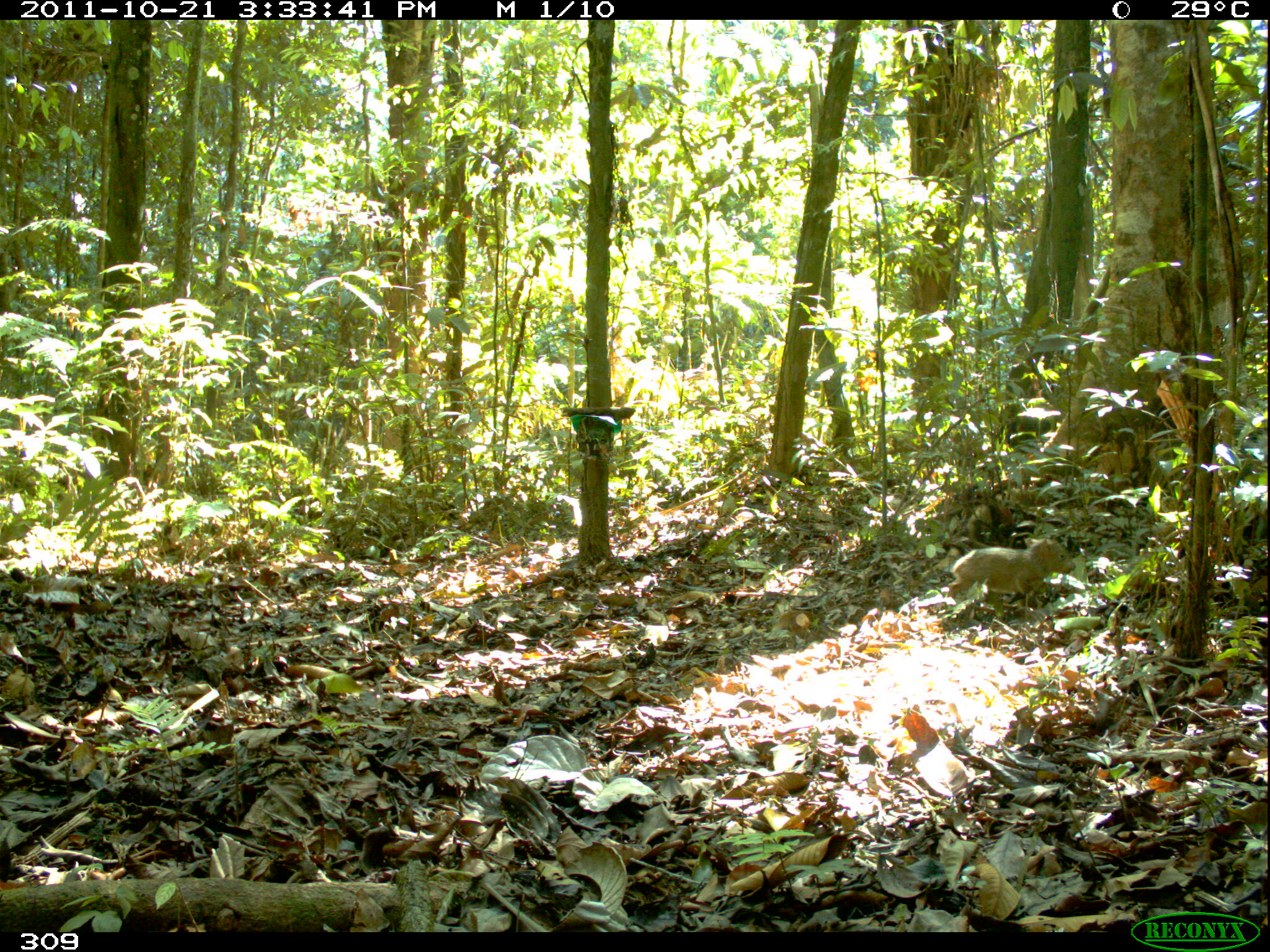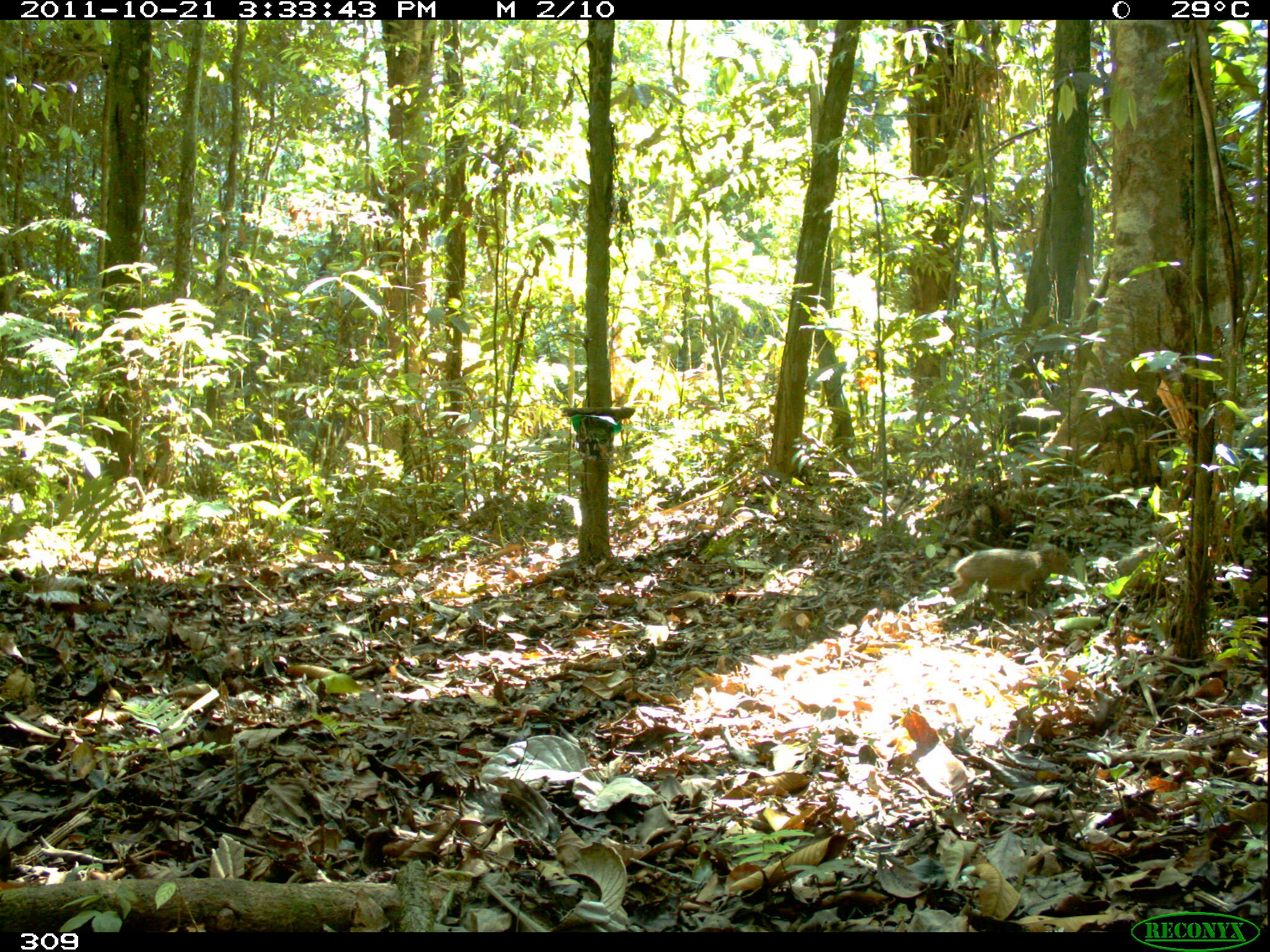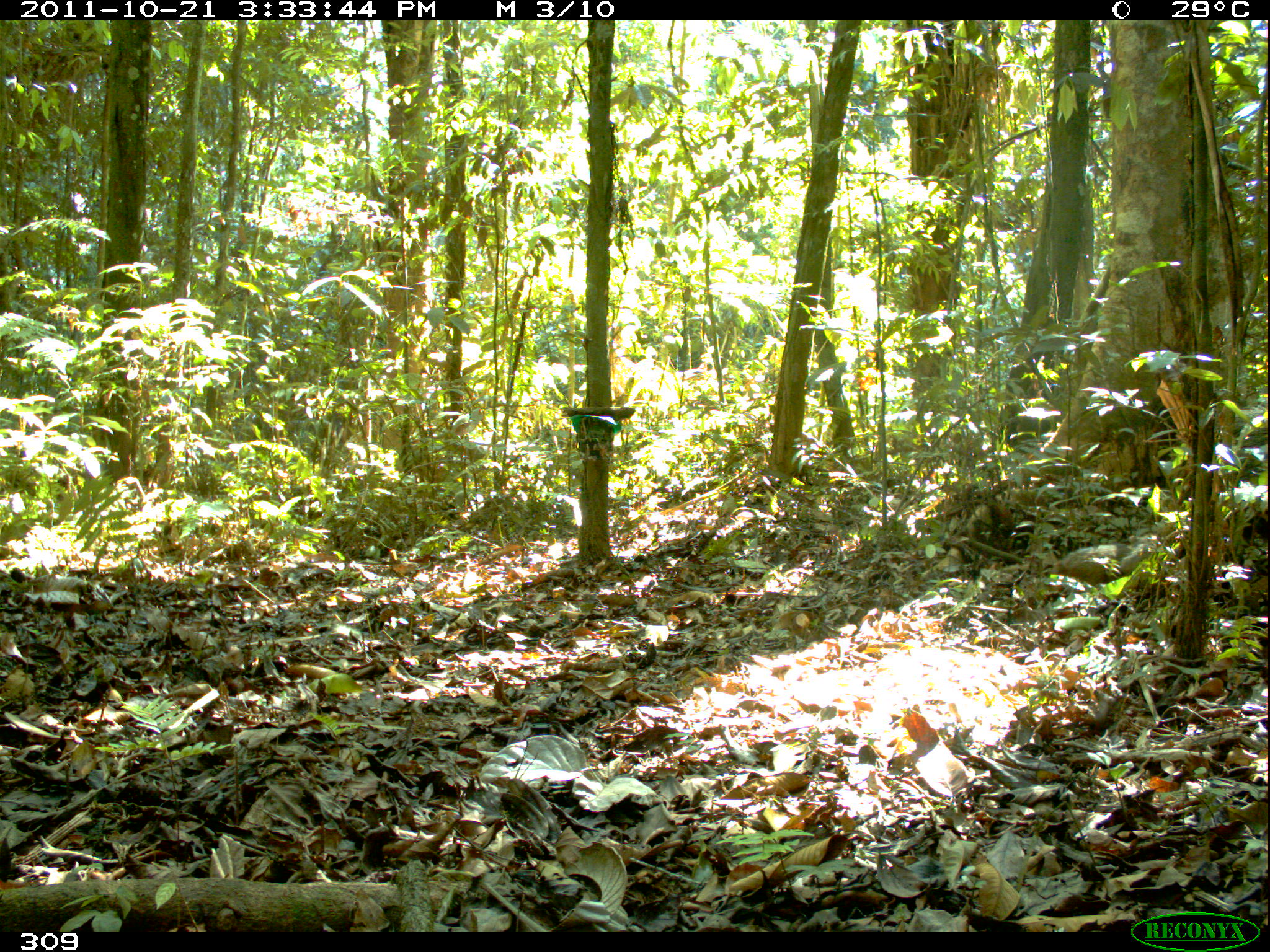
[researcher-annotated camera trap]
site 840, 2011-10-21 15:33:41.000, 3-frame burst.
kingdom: Animalia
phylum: Chordata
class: Mammalia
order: Artiodactyla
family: Tayassuidae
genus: Pecari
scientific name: Pecari tajacu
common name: collared peccary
Pecari tajacu (collared peccary).